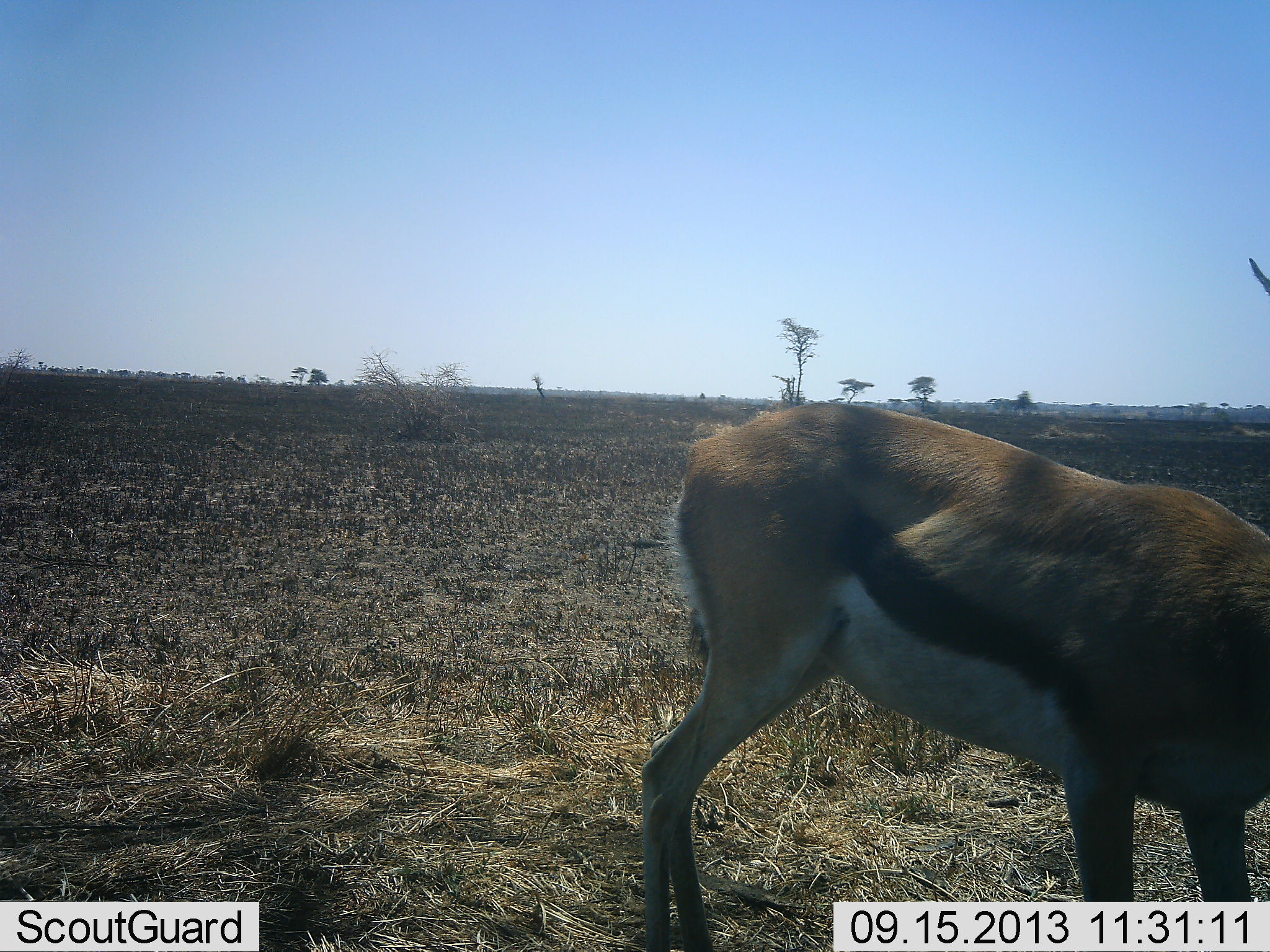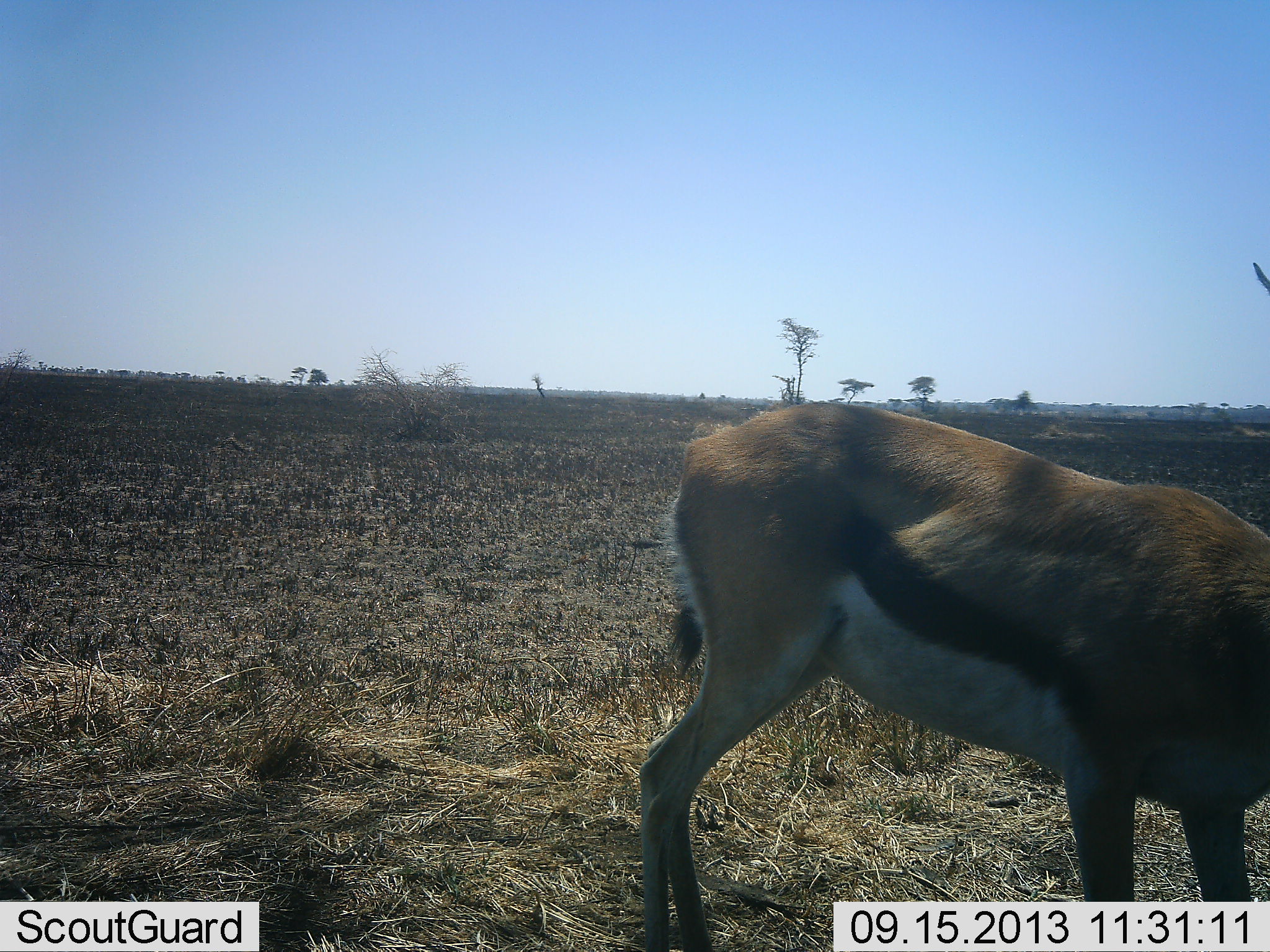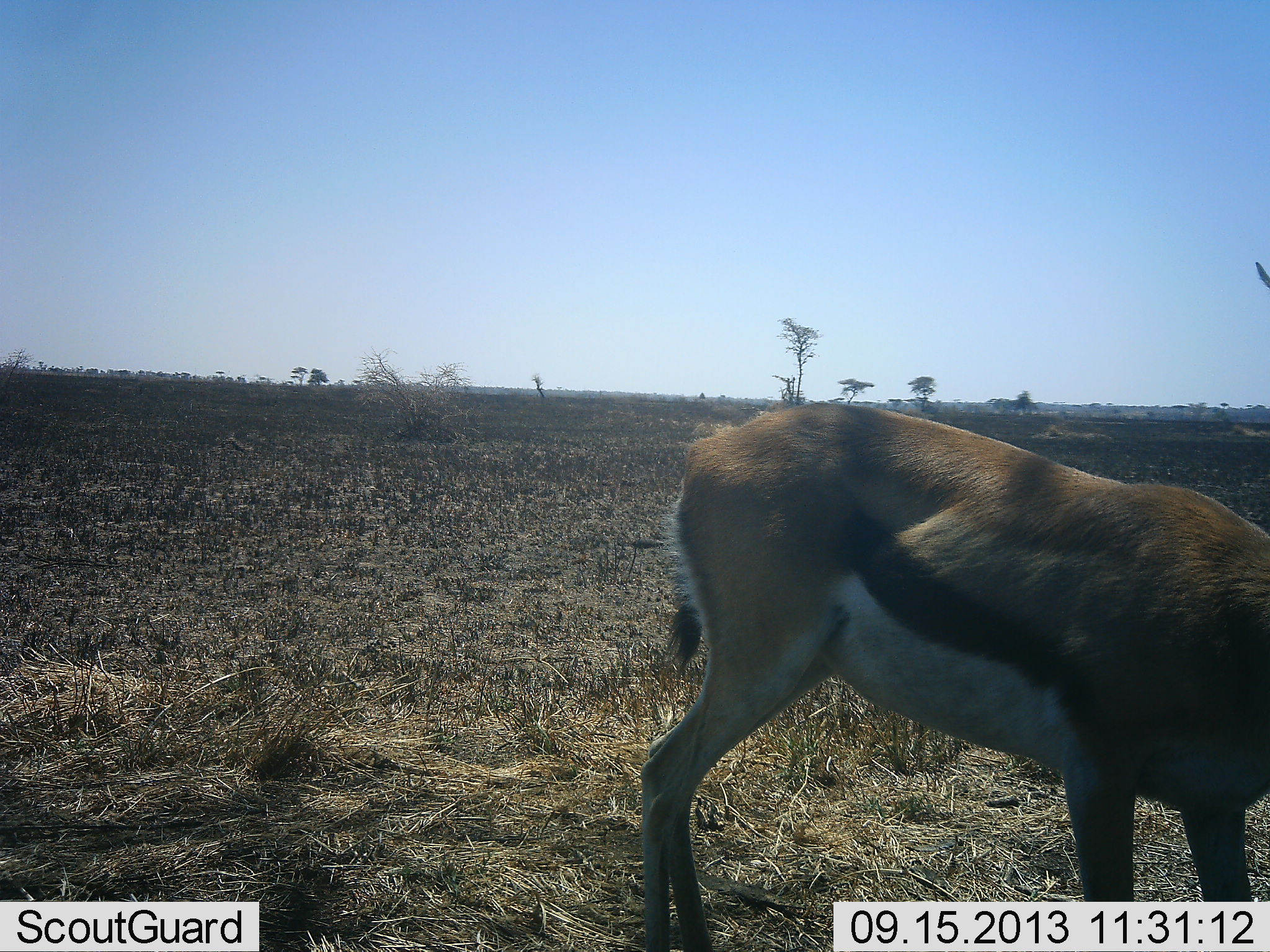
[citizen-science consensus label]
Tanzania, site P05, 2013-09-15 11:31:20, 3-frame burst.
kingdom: Animalia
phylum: Chordata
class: Mammalia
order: Artiodactyla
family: Bovidae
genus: Eudorcas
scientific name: Eudorcas thomsonii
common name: thomson's gazelle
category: gazellethomsons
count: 1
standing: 90%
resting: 0%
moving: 0%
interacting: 0%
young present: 0%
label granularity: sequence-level